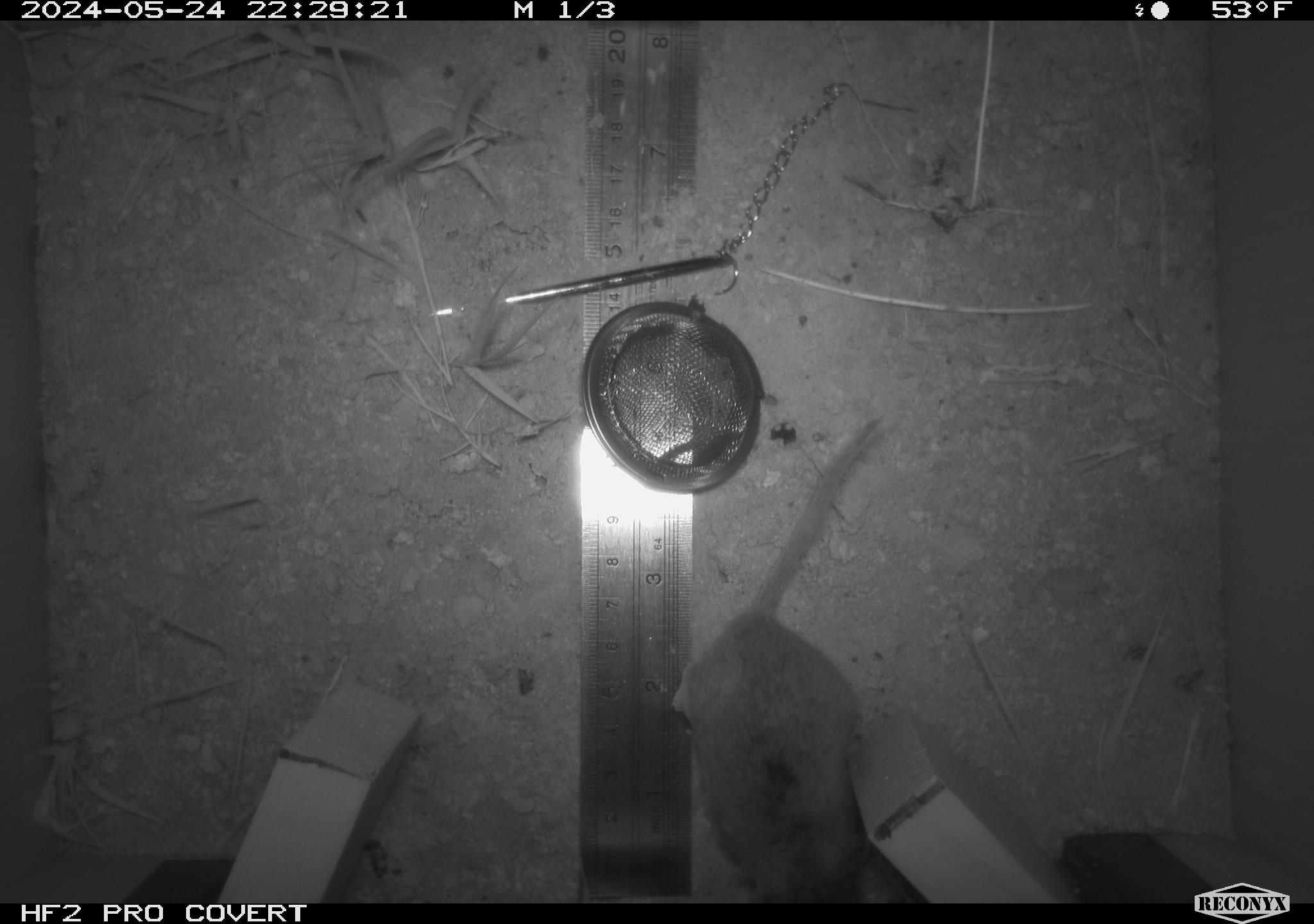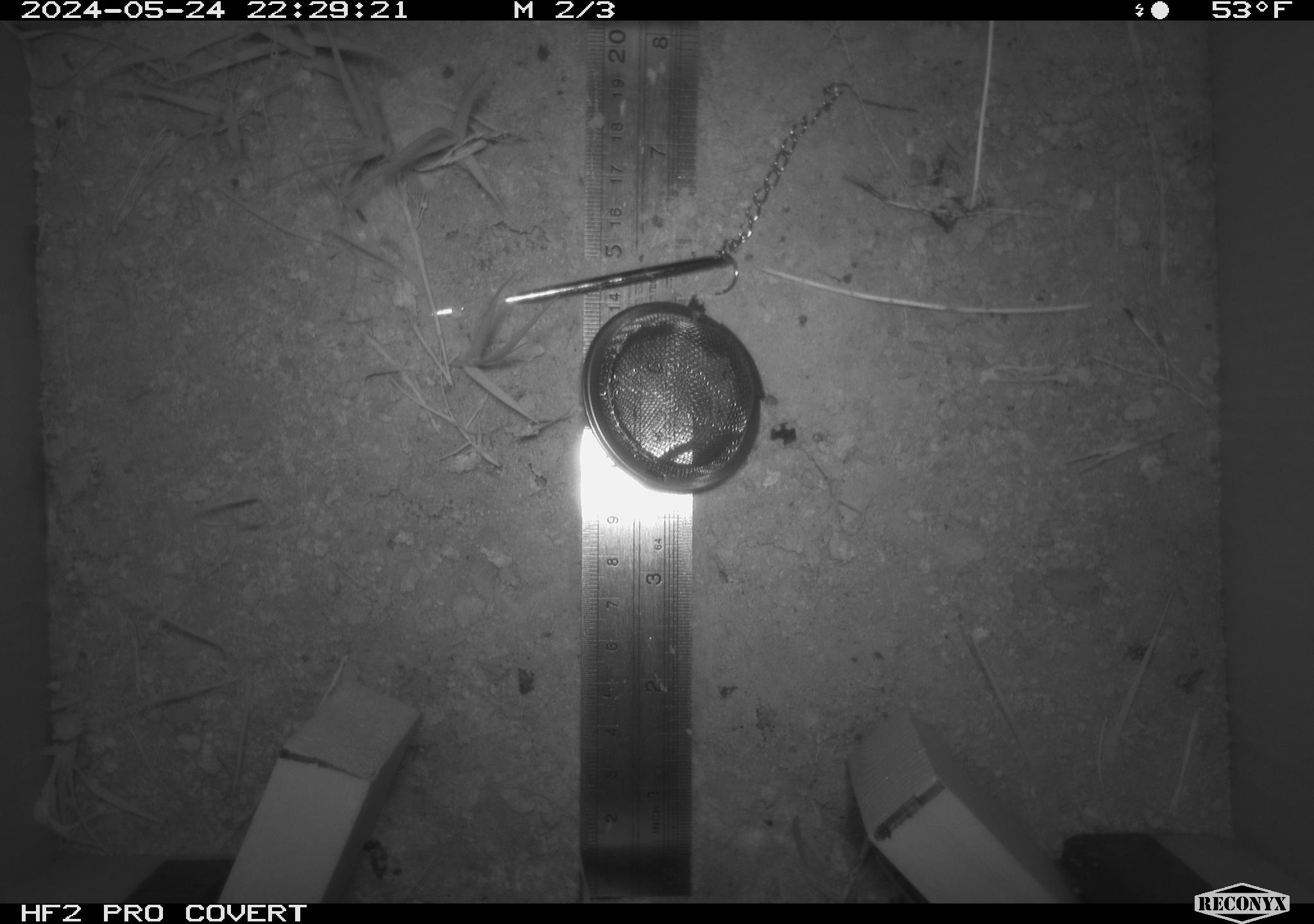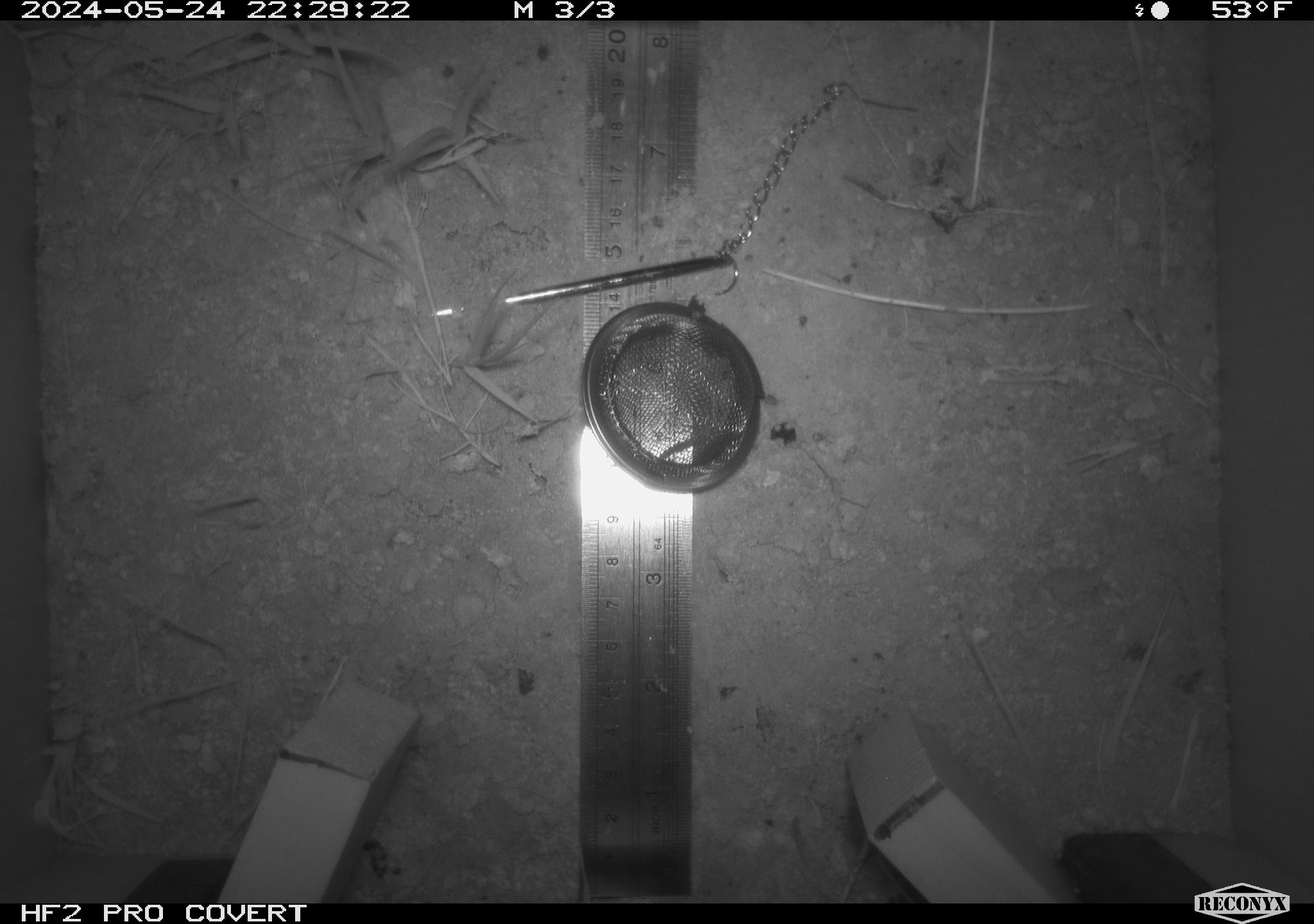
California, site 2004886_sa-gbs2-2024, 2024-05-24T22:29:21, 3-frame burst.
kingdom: Animalia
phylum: Chordata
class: Mammalia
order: Rodentia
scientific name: Rodentia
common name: mouse species